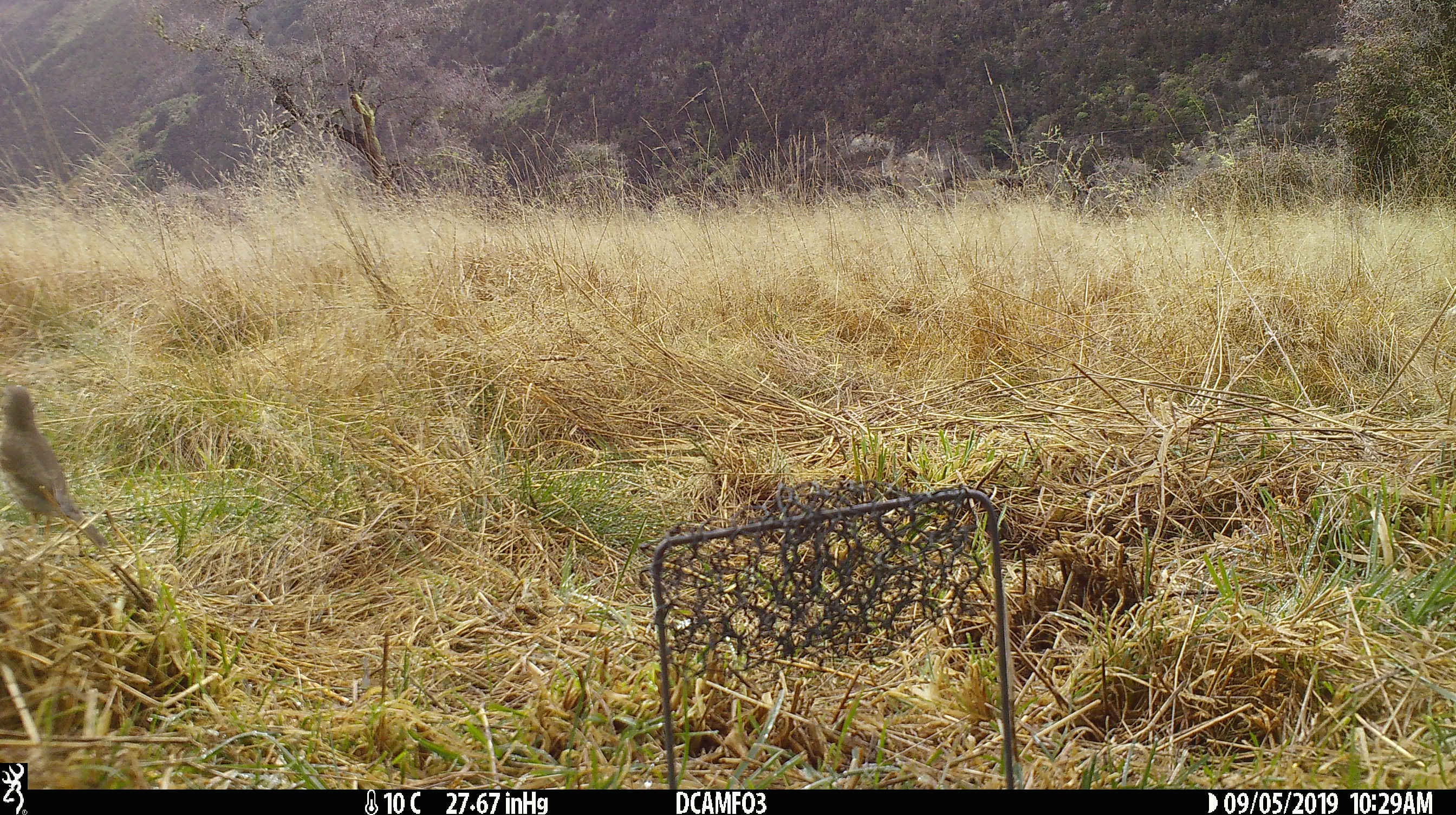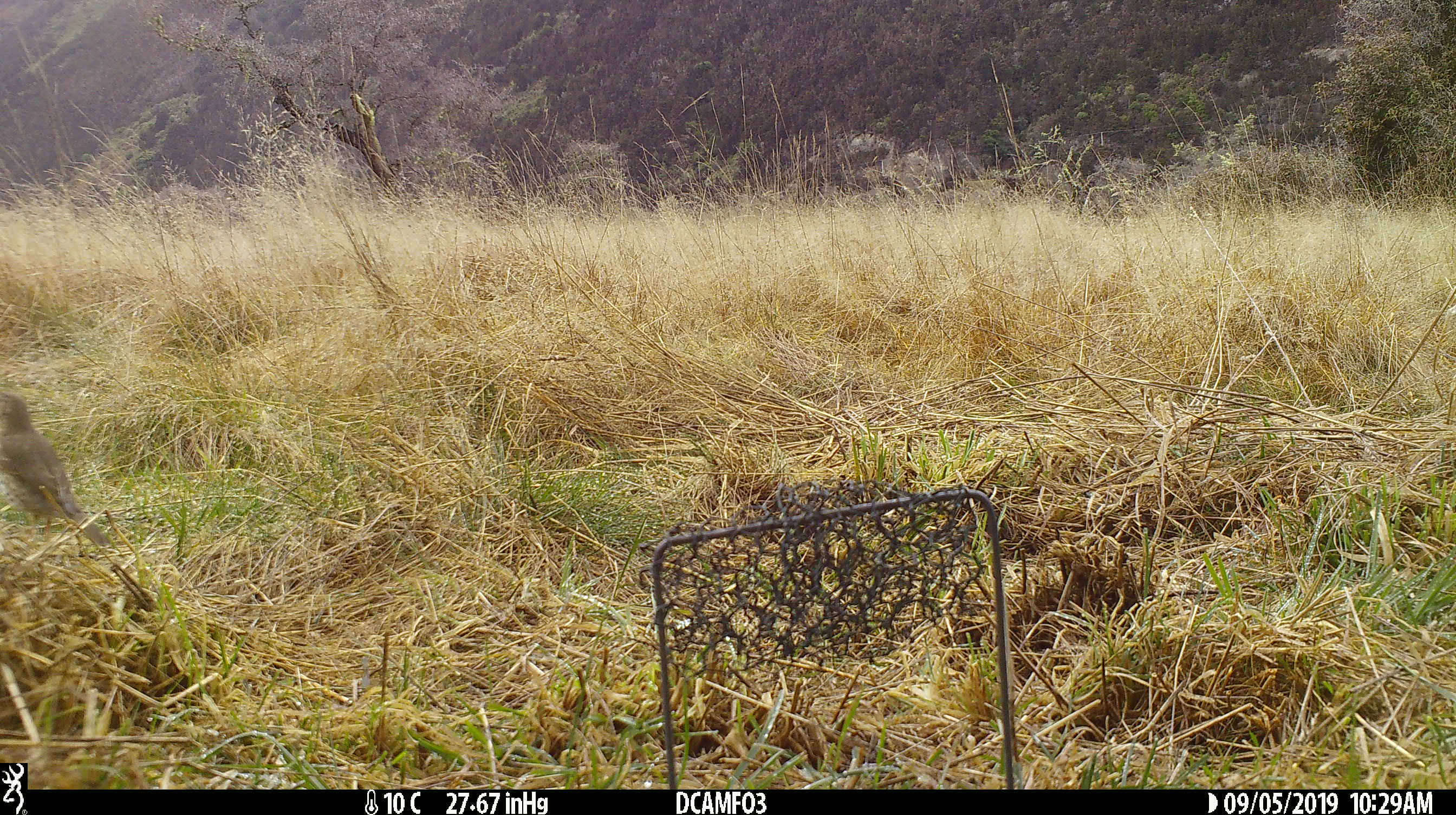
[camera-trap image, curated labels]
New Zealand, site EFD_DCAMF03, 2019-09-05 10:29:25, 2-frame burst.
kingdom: Animalia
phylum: Chordata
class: Aves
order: Passeriformes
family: Turdidae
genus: Turdus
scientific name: Turdus philomelos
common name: song thrush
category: thrush